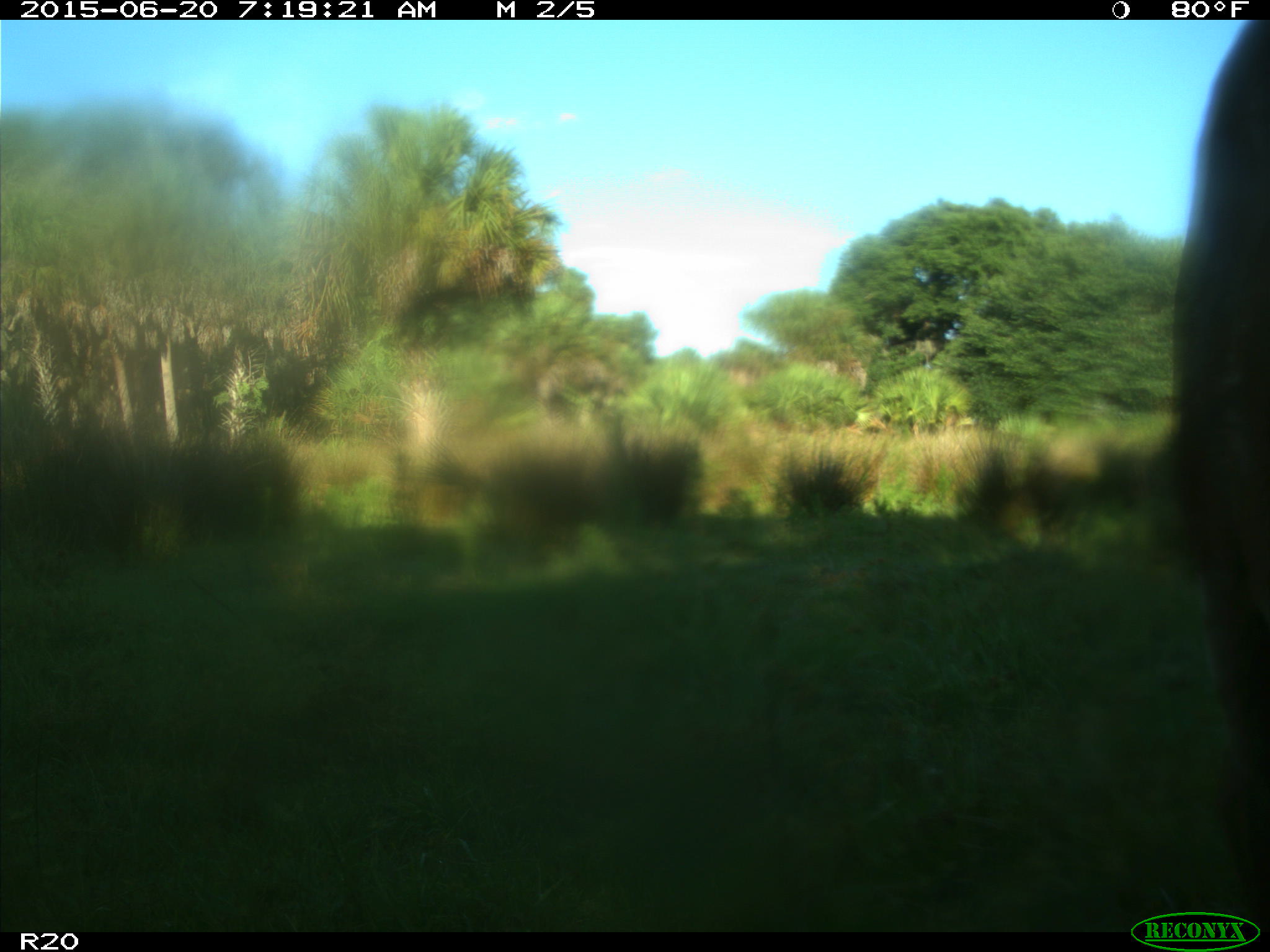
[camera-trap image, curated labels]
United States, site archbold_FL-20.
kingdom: Animalia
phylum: Chordata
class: Mammalia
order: Artiodactyla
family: Bovidae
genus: Bos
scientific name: Bos taurus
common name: domestic cow